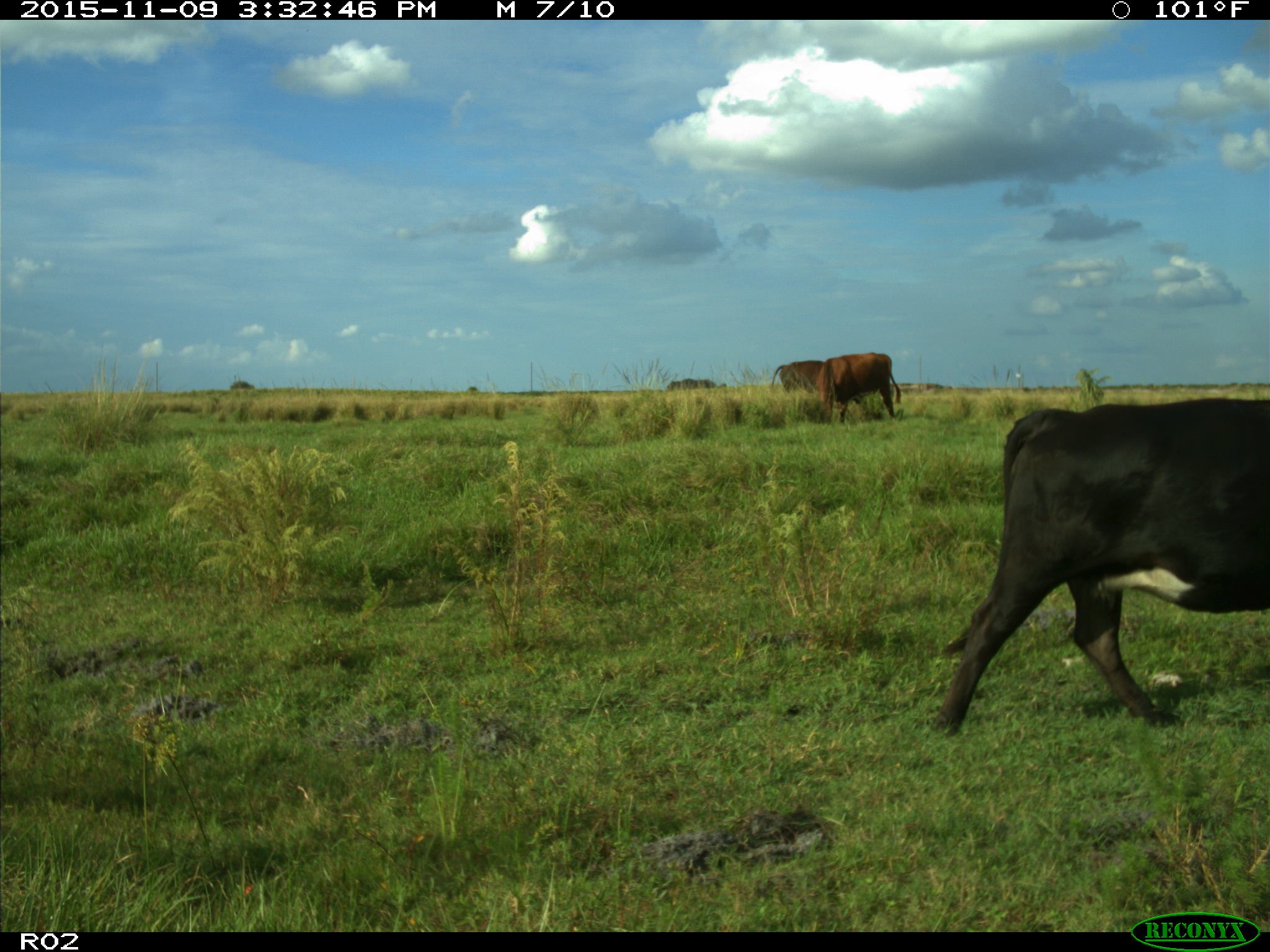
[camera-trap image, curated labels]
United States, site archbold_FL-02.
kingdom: Animalia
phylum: Chordata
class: Mammalia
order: Artiodactyla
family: Bovidae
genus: Bos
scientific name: Bos taurus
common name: domestic cow